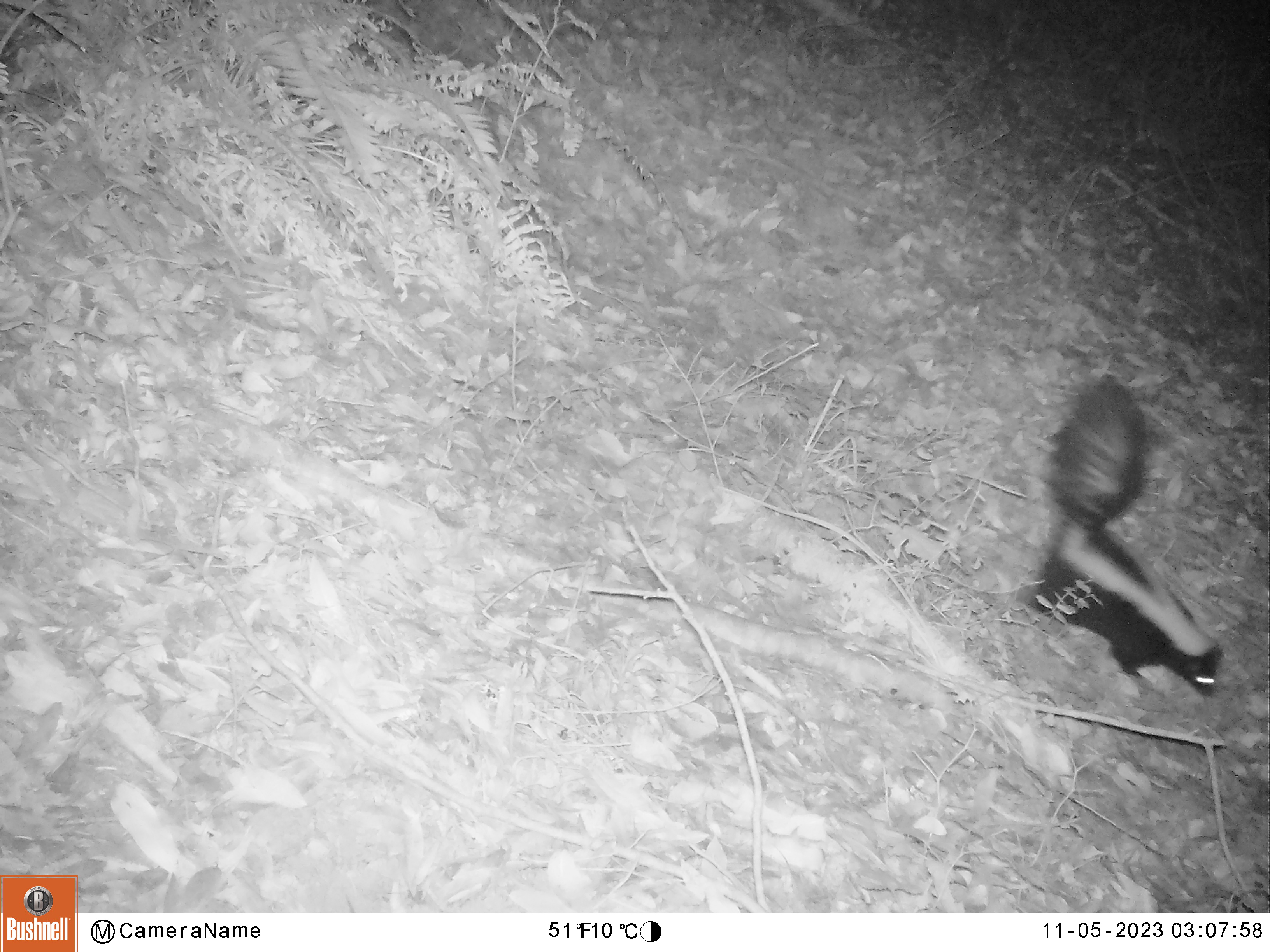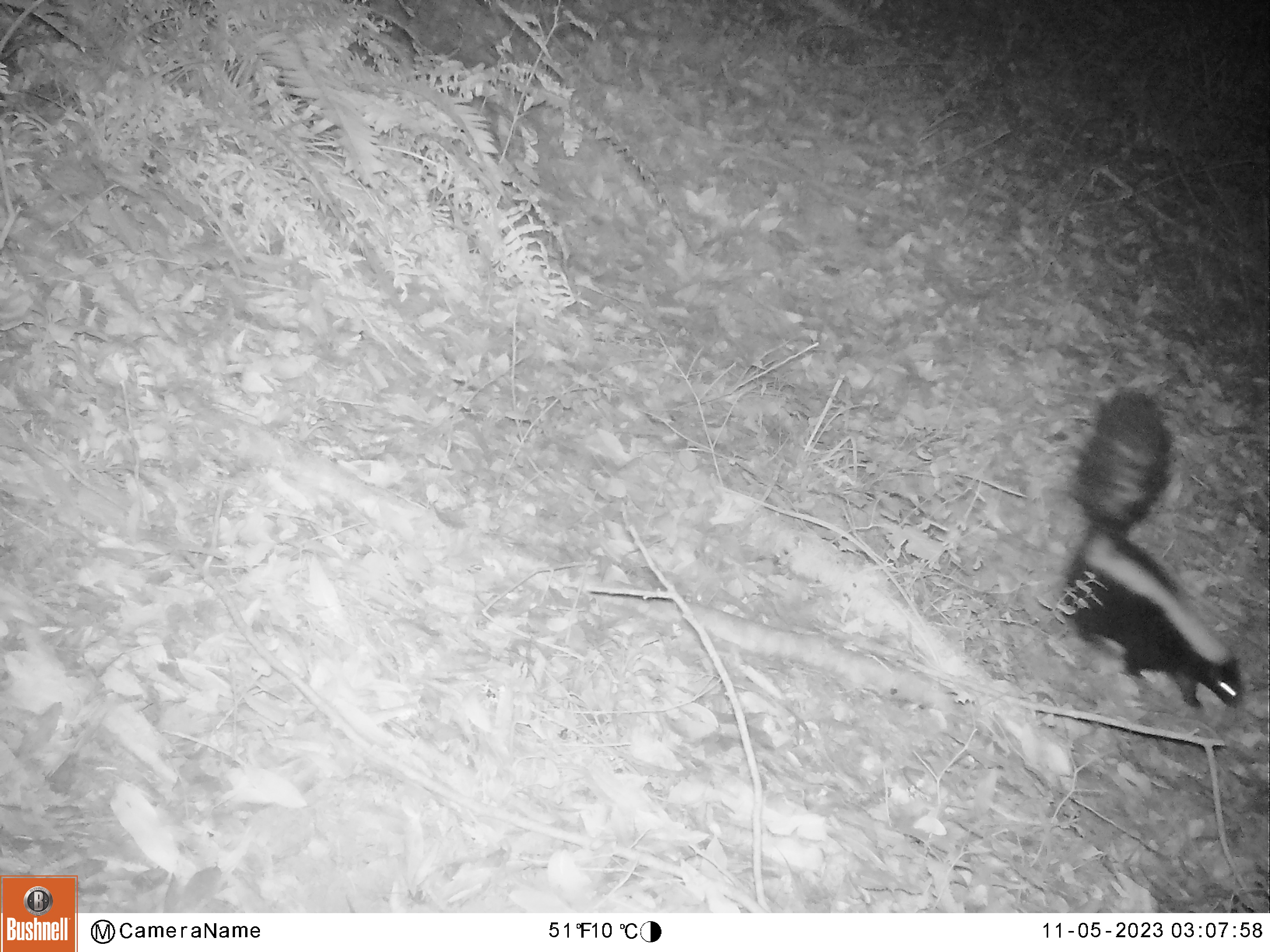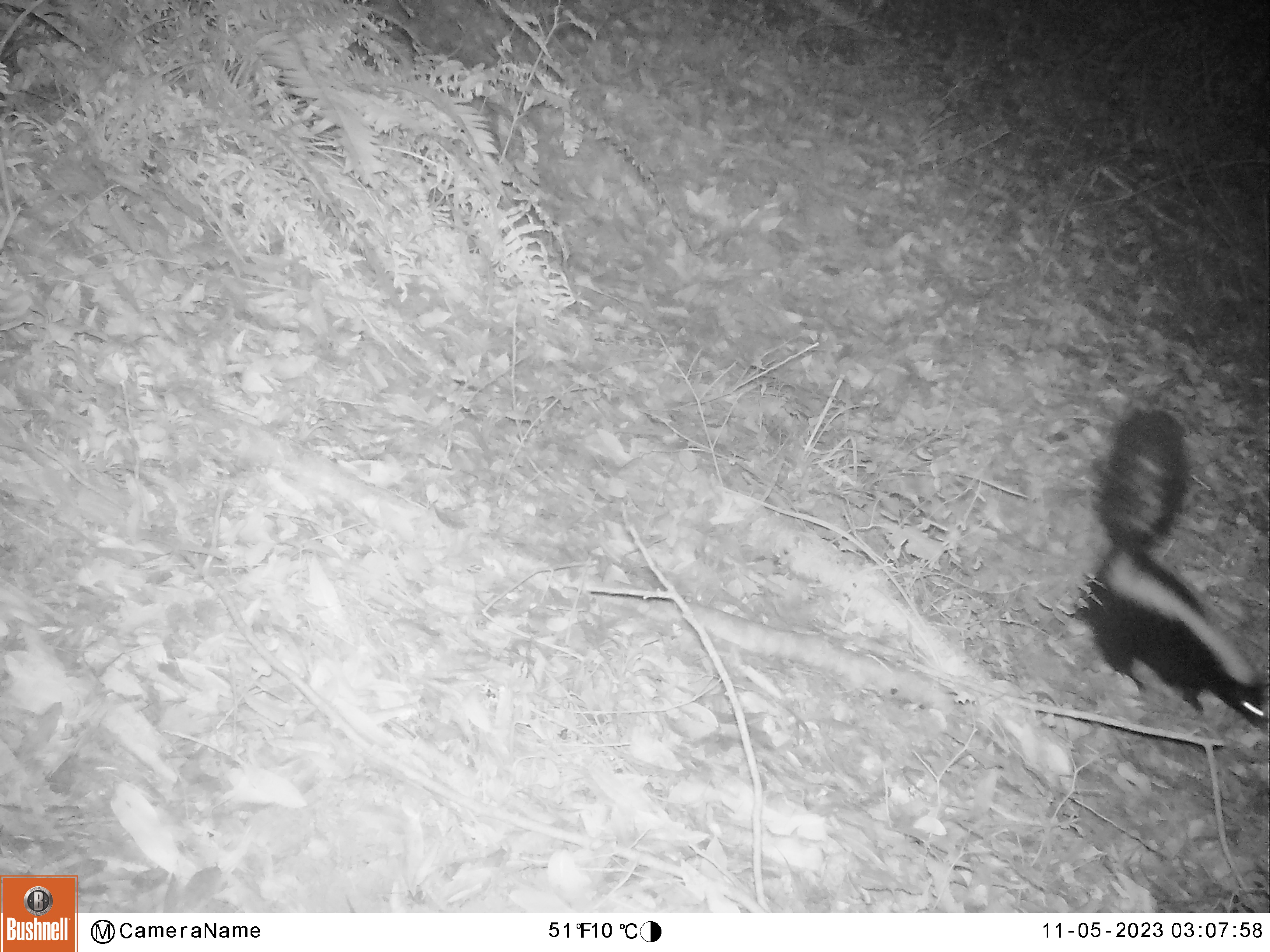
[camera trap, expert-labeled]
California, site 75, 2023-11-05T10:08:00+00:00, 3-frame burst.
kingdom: Animalia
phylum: Chordata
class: Mammalia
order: Carnivora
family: Mephitidae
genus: Mephitis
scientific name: Mephitis mephitis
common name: striped skunk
Striped skunk (Mephitis mephitis).